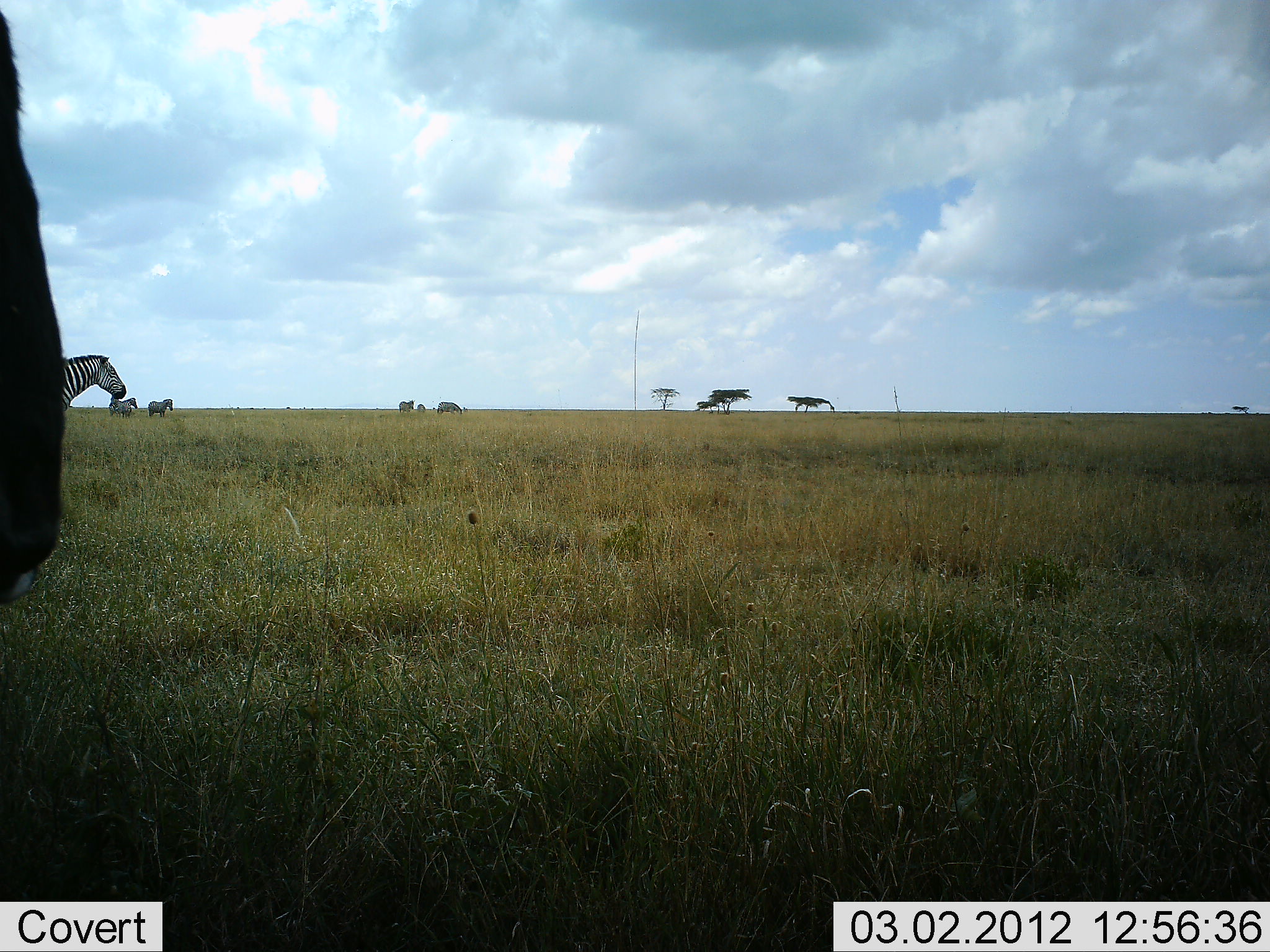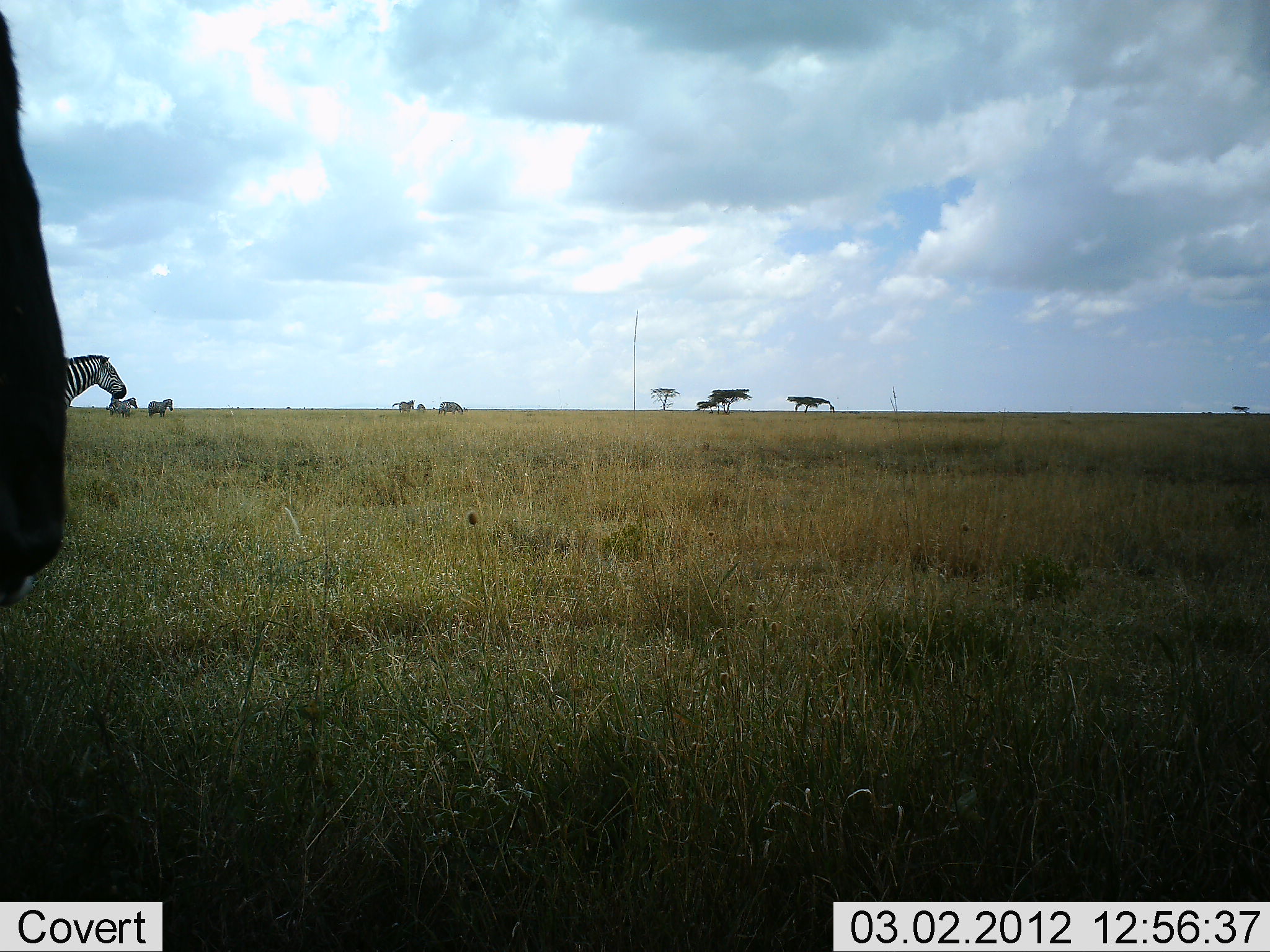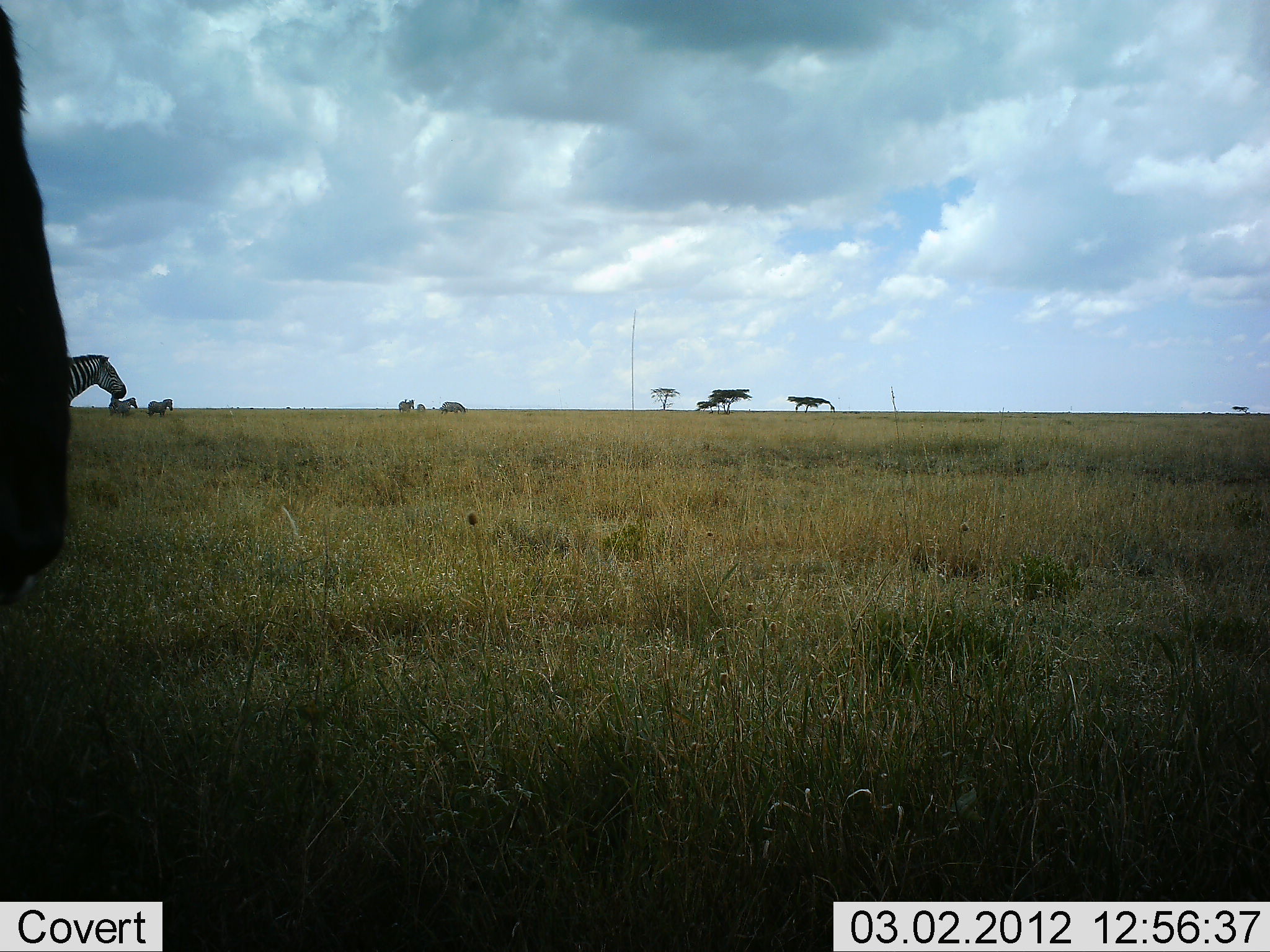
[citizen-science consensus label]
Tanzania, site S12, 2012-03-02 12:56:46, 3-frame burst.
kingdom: Animalia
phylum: Chordata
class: Mammalia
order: Perissodactyla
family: Equidae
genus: Equus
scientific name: Equus quagga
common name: plains zebra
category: zebra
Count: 5.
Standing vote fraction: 85%.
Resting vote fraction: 3%.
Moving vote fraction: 24%.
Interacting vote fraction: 0%.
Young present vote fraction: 0%.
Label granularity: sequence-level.